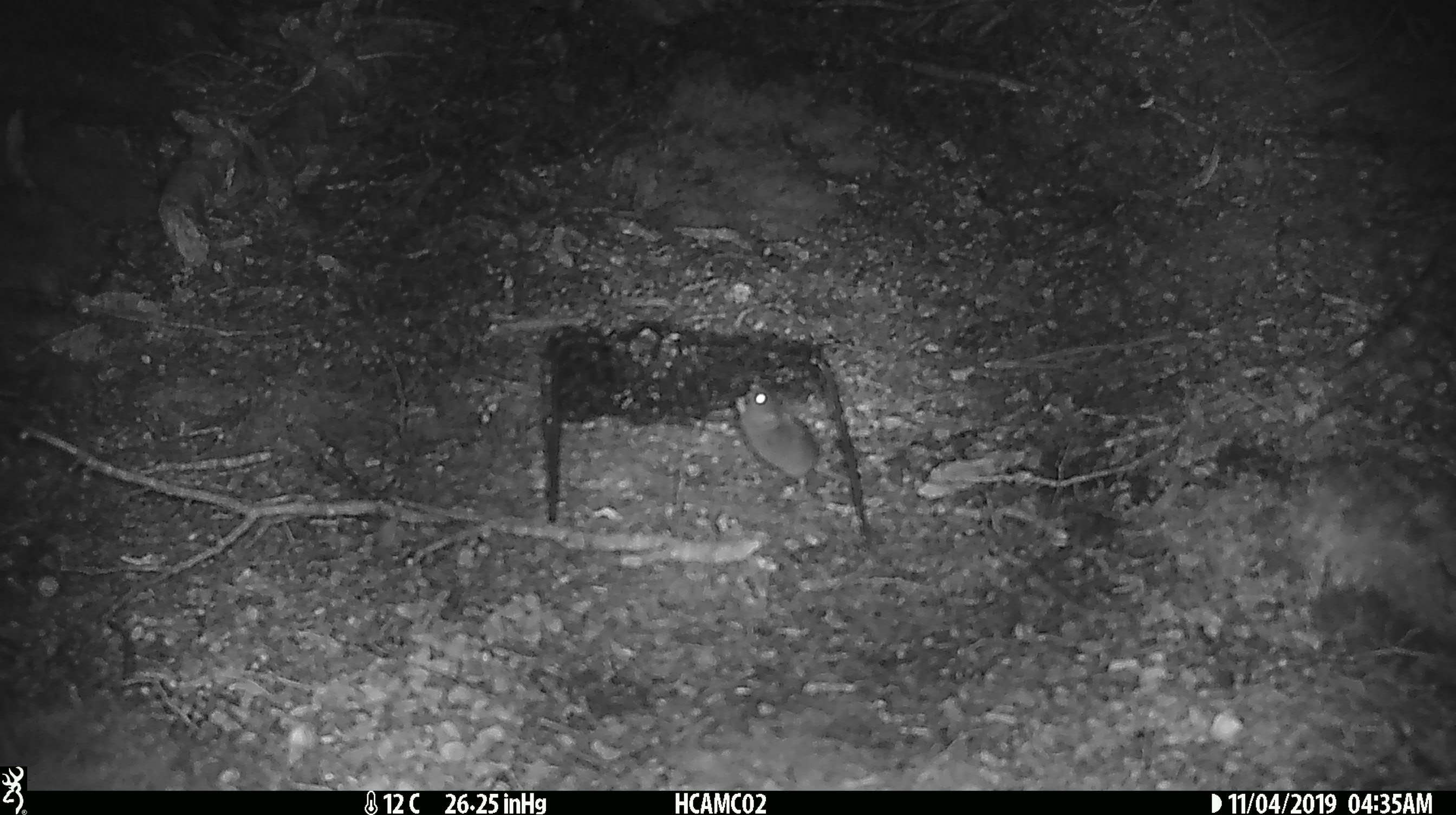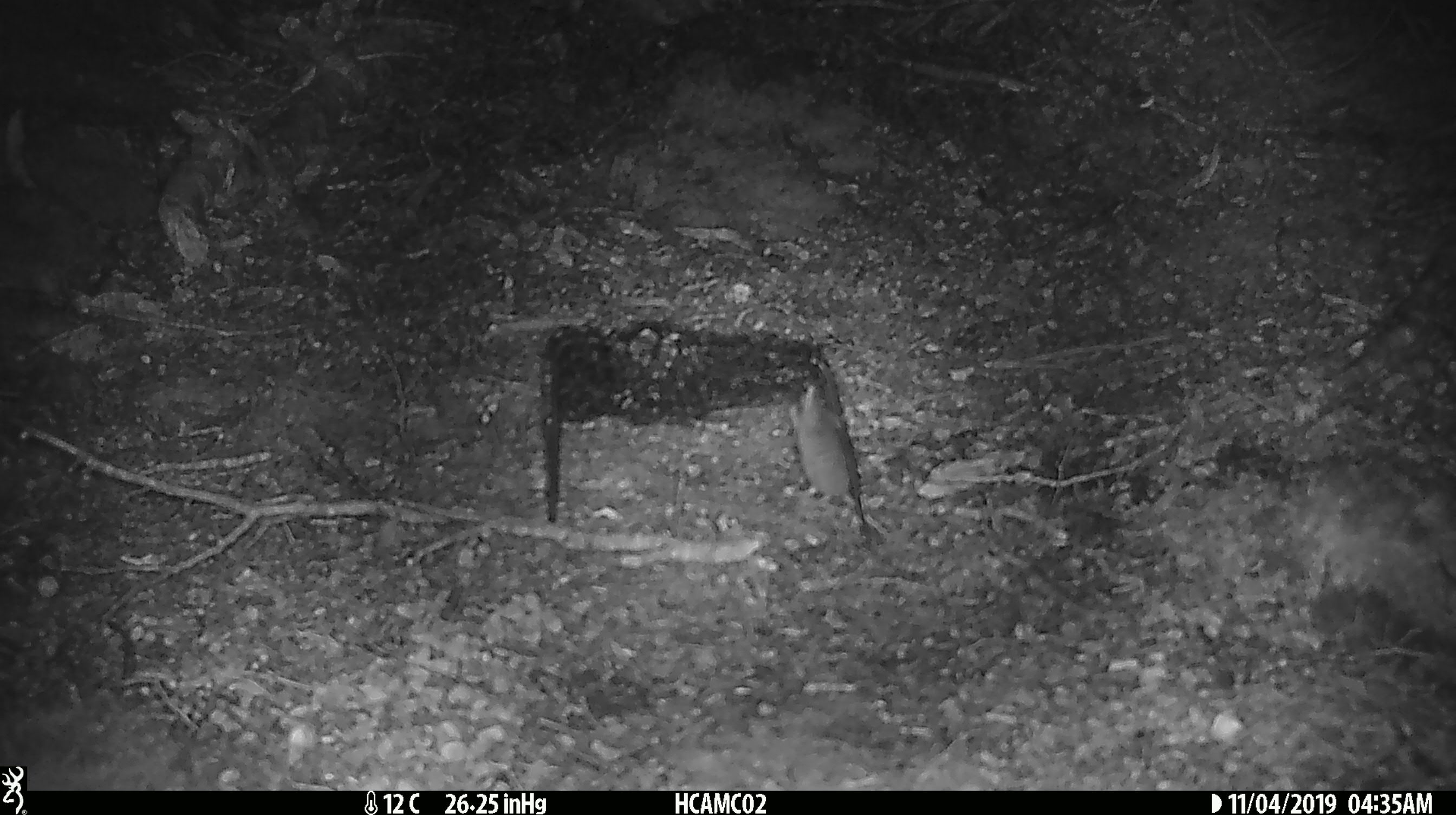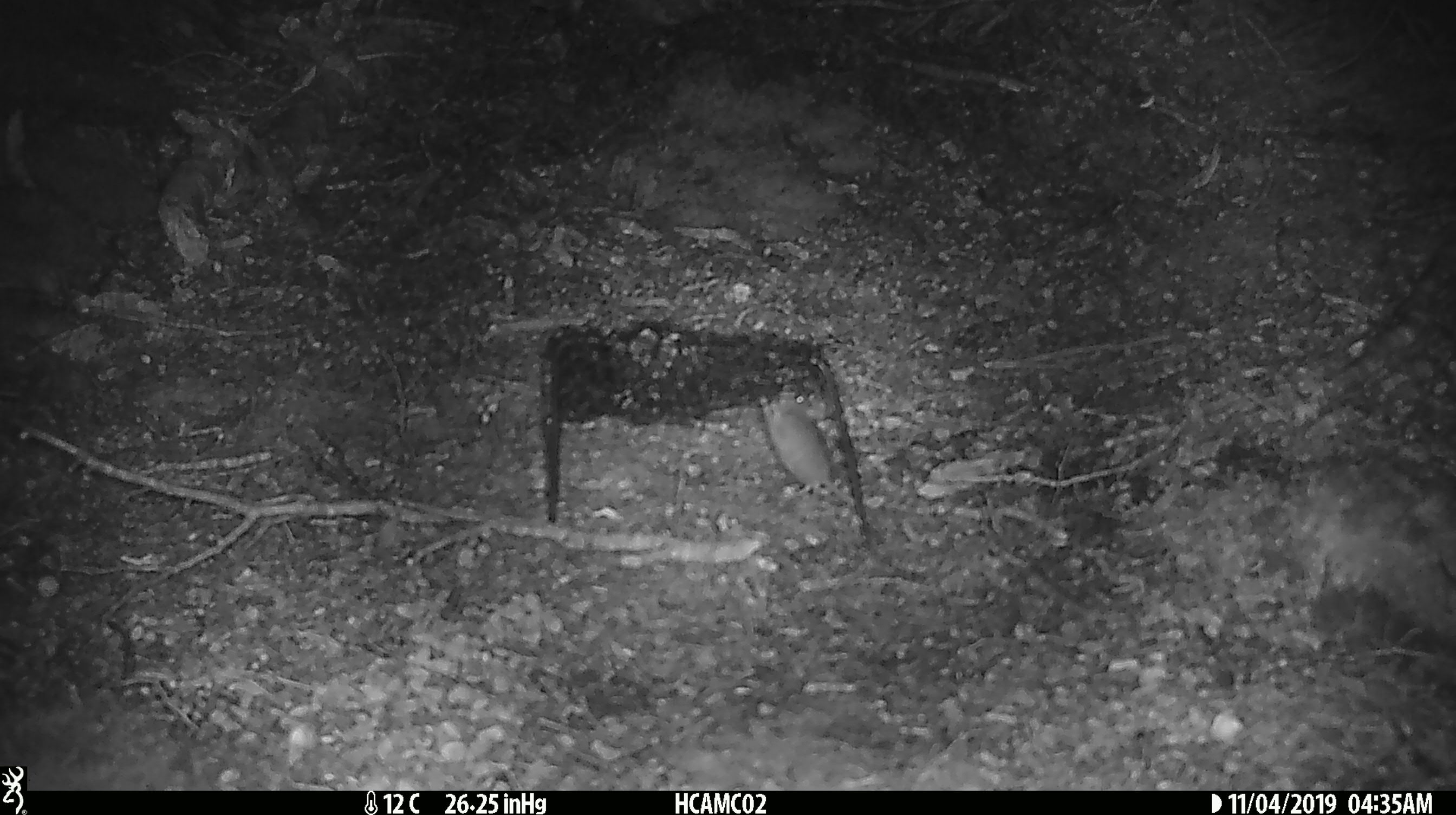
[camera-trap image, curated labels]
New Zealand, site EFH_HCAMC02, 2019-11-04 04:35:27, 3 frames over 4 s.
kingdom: Animalia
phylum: Chordata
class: Mammalia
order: Rodentia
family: Muridae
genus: Mus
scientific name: Mus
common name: mouse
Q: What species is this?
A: Mouse (Mus).